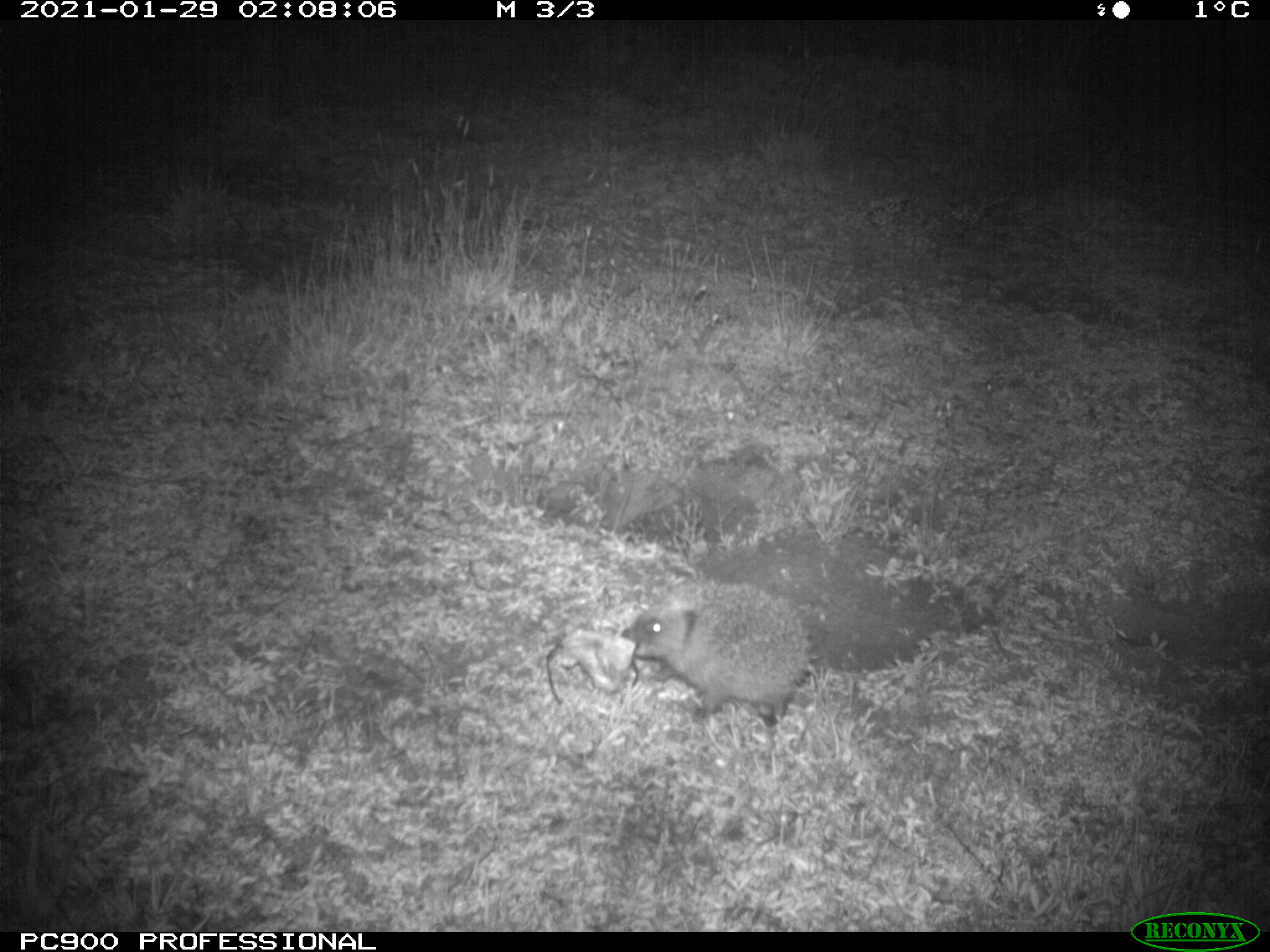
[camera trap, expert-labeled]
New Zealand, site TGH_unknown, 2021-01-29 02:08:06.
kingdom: Animalia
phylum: Chordata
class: Mammalia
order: Eulipotyphla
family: Erinaceidae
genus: Erinaceus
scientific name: Erinaceus europaeus europaeus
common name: european hedgehog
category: hedgehog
Hedgehog (european hedgehog) (Erinaceus europaeus europaeus).